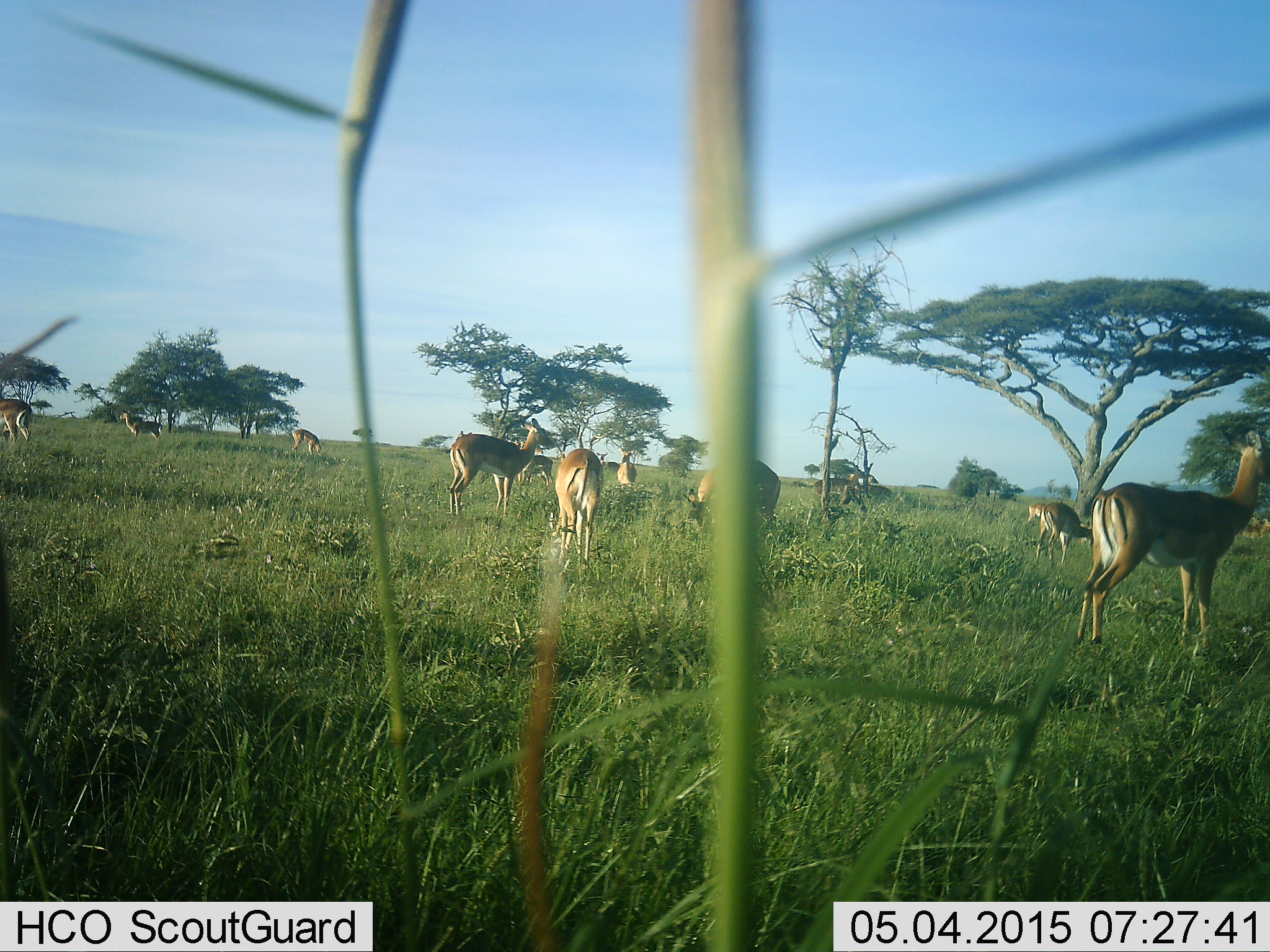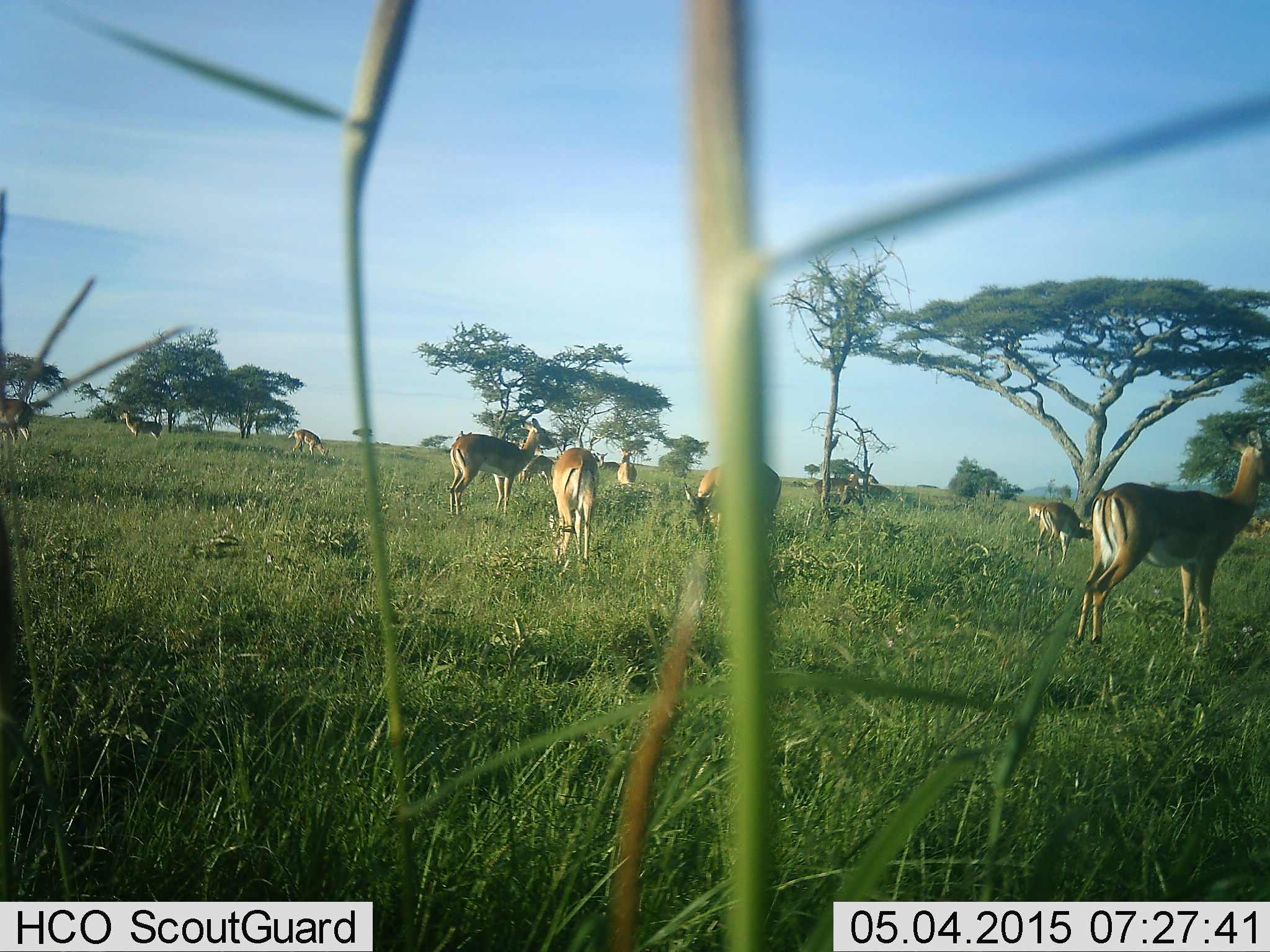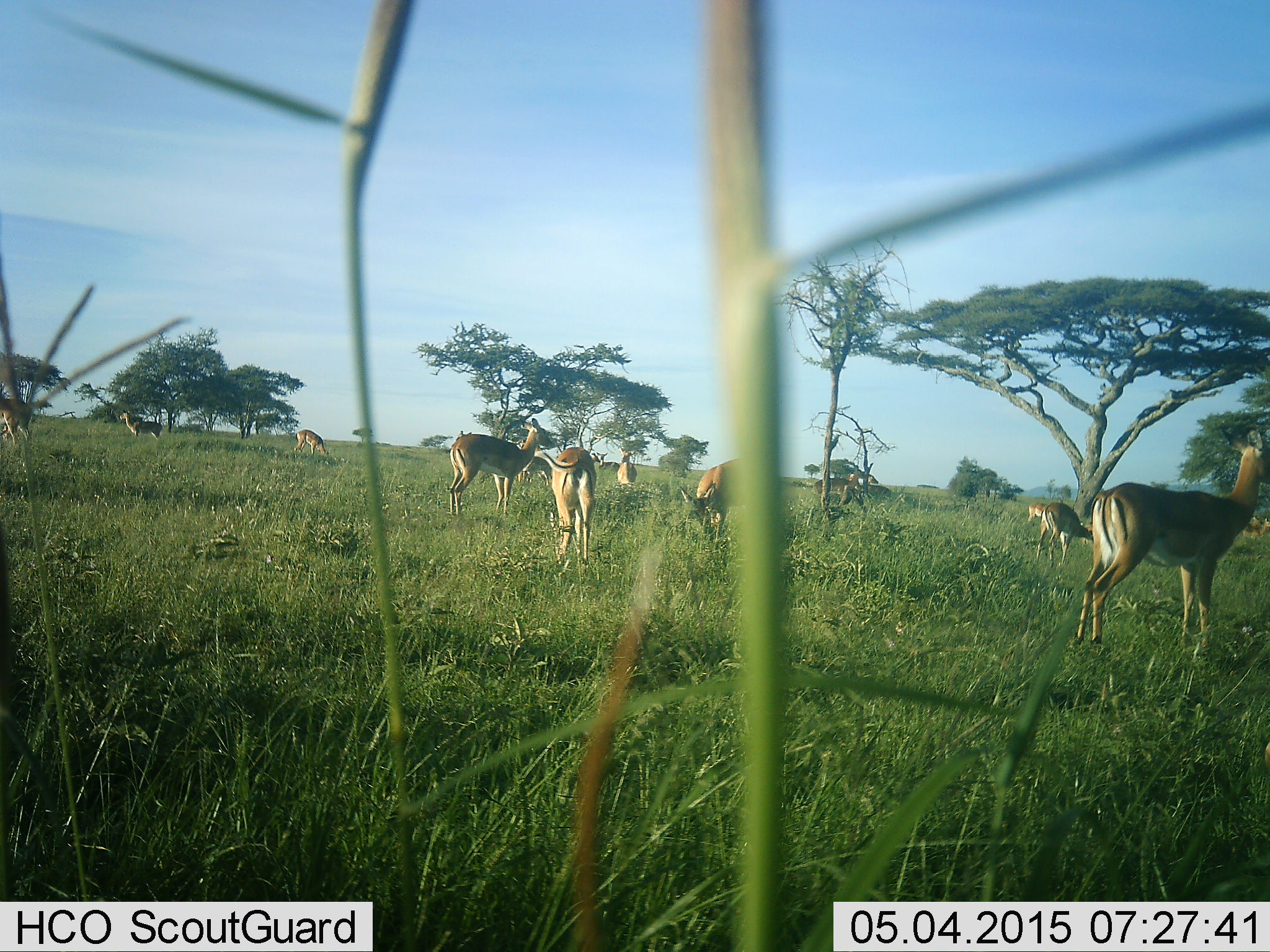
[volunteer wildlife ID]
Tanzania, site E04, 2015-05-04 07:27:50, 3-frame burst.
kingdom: Animalia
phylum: Chordata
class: Mammalia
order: Artiodactyla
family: Bovidae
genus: Aepyceros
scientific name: Aepyceros melampus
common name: impala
Impala (Aepyceros melampus), count 10. Behavior (volunteer vote fractions): standing 100%, resting 0%, moving 10%, interacting 0%. Young present (vote fraction): 0%. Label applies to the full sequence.